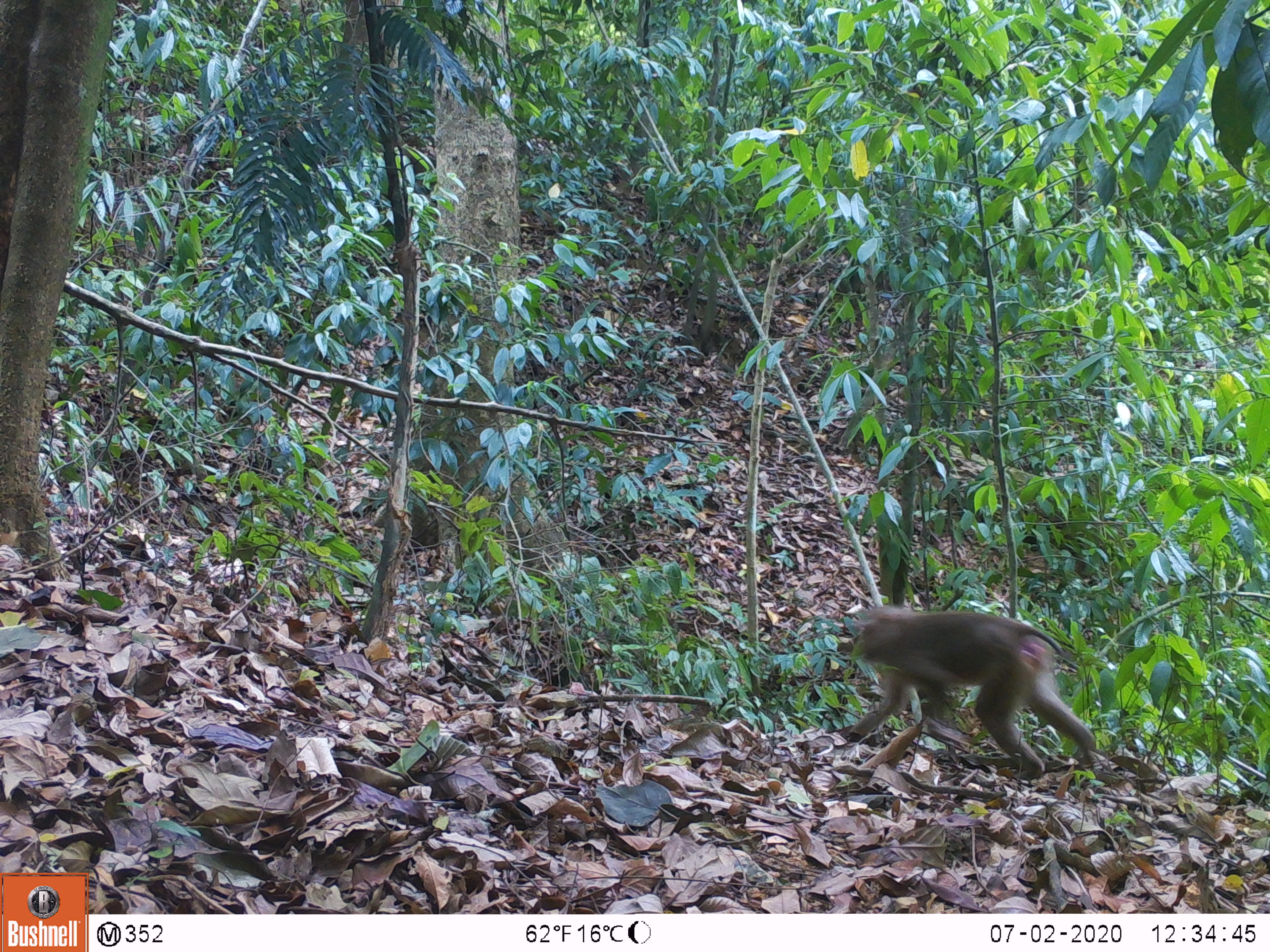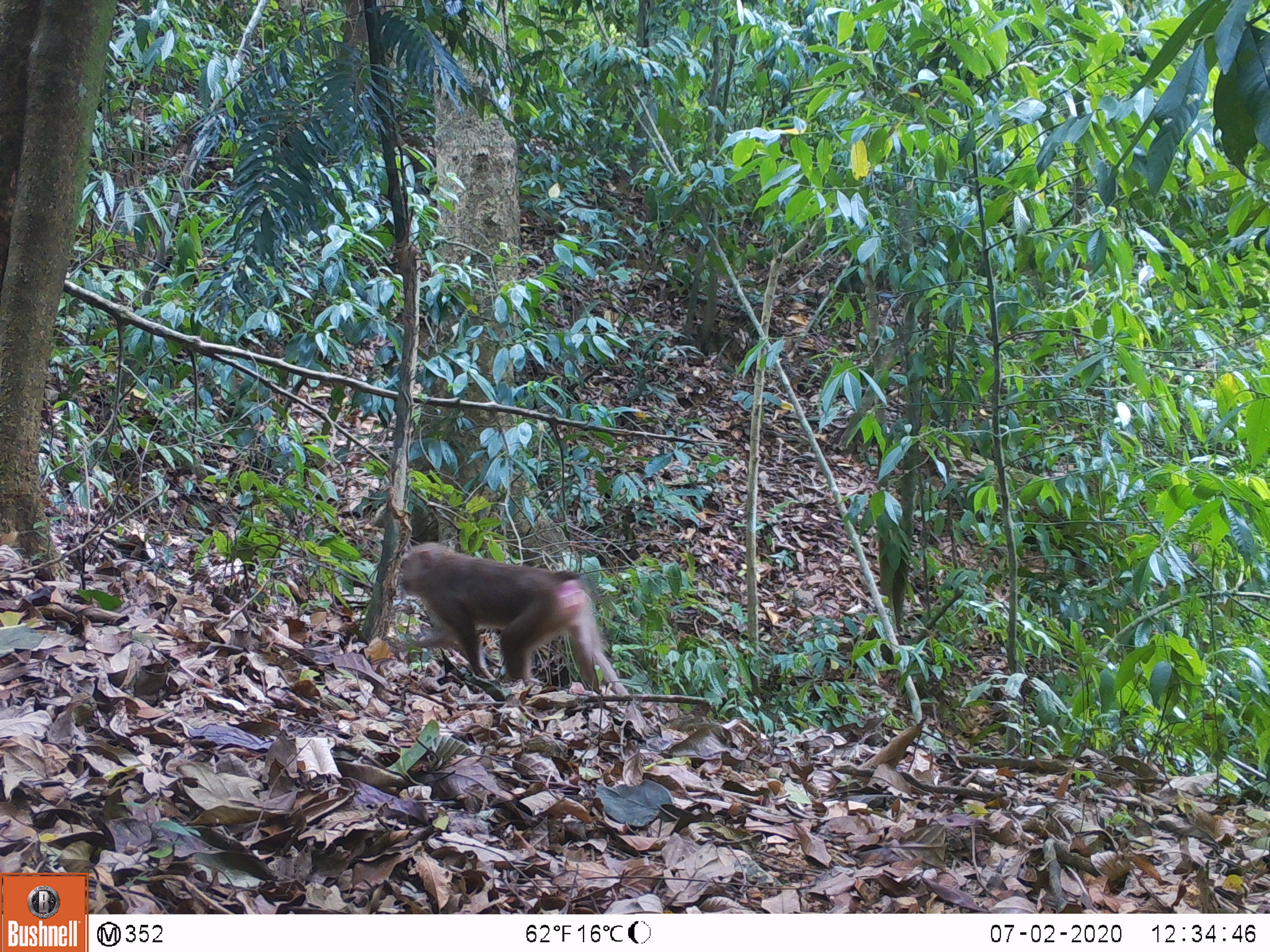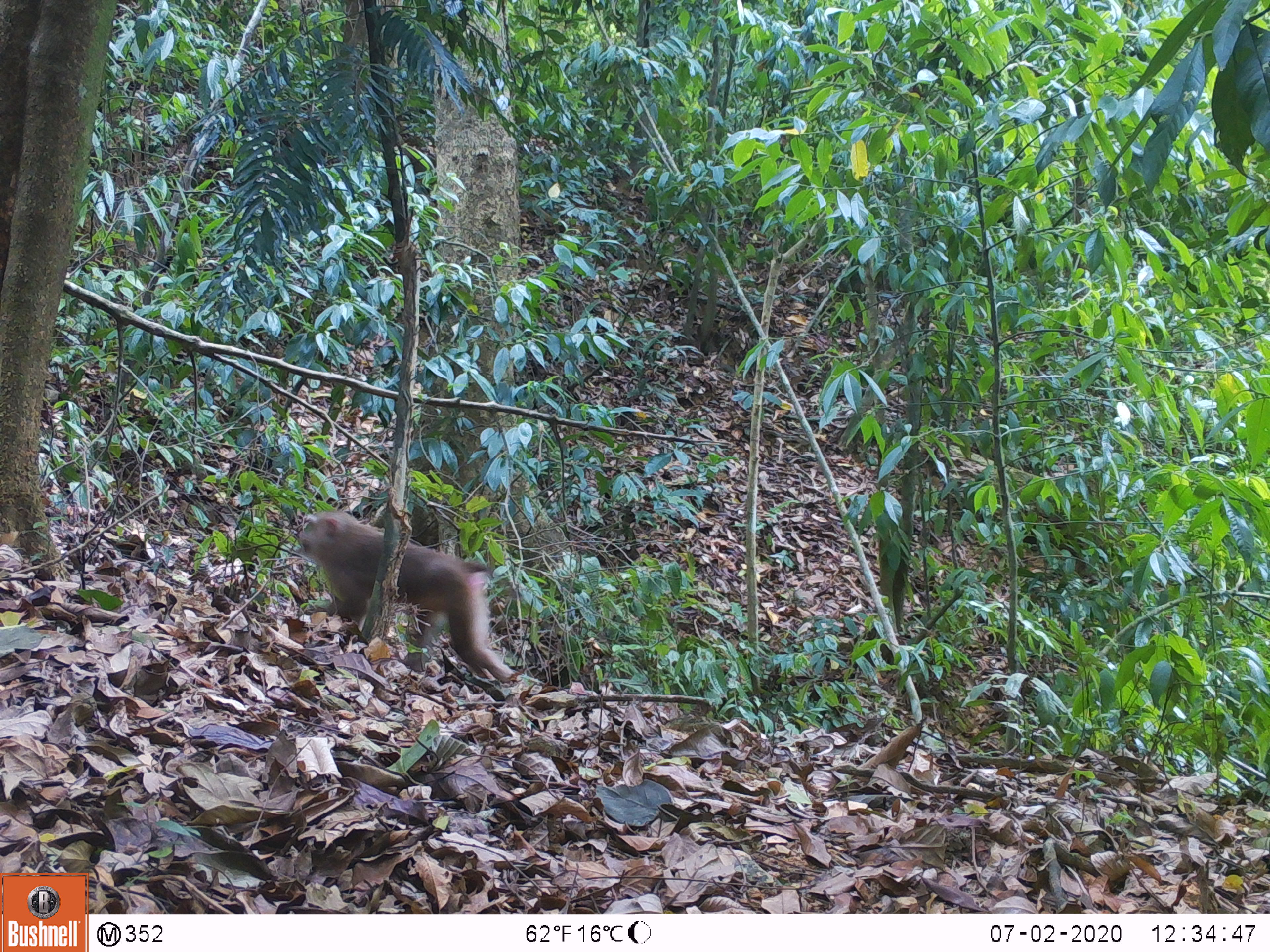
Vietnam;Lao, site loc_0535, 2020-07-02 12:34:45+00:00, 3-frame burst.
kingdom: Animalia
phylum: Chordata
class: Mammalia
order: Primates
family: Cercopithecidae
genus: Macaca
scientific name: Macaca nemestrina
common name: pig-tailed macaque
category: pig tailed macaque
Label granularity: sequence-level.